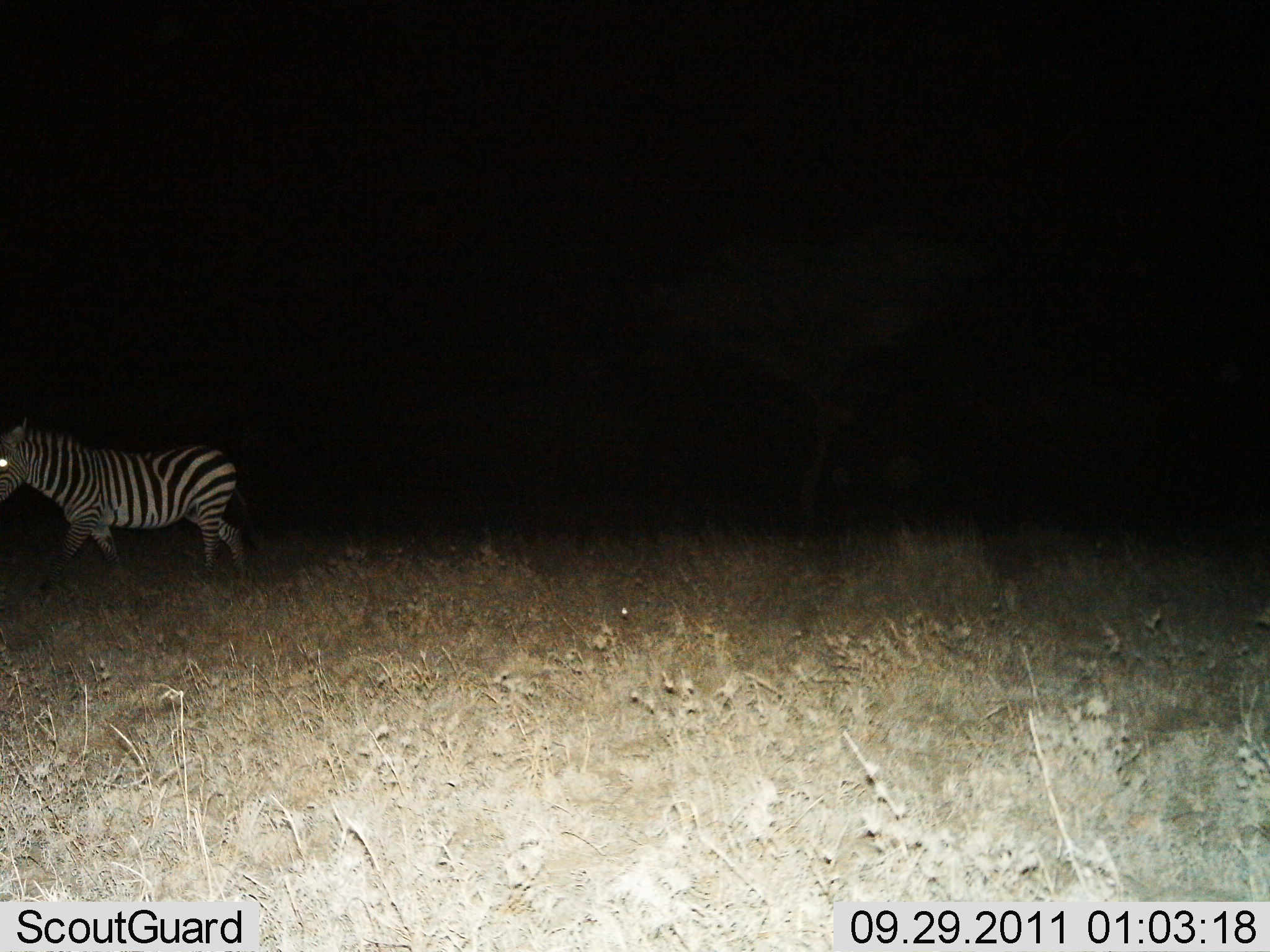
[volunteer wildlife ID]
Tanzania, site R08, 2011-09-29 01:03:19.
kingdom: Animalia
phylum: Chordata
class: Mammalia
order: Perissodactyla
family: Equidae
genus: Equus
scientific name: Equus quagga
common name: plains zebra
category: zebra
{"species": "zebra (plains zebra) (Equus quagga)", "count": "1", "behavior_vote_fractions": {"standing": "20%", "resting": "0%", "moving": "80%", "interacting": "0%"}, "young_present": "0%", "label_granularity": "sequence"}